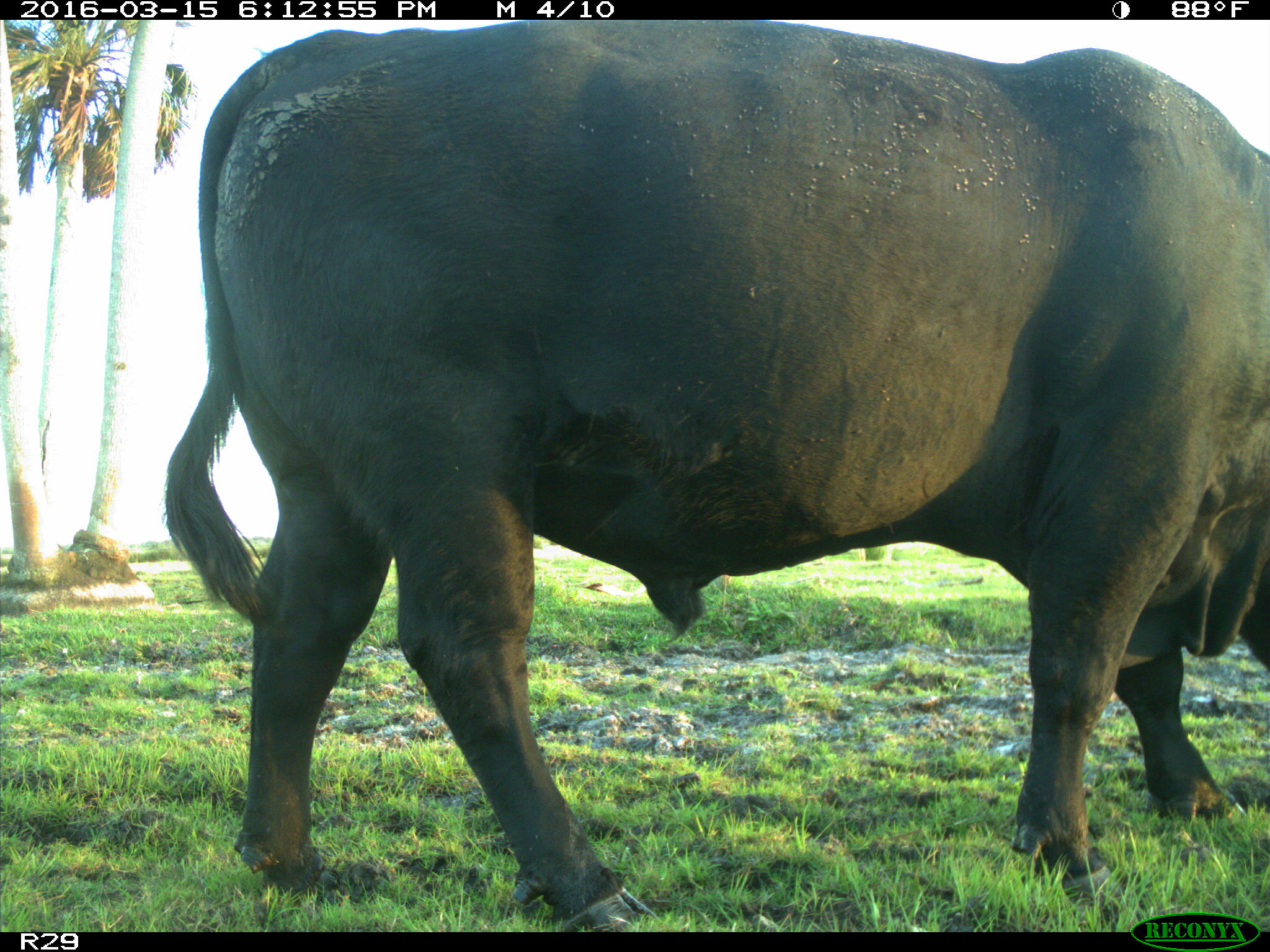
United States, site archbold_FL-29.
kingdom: Animalia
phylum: Chordata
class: Mammalia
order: Artiodactyla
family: Bovidae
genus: Bos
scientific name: Bos taurus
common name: domestic cow